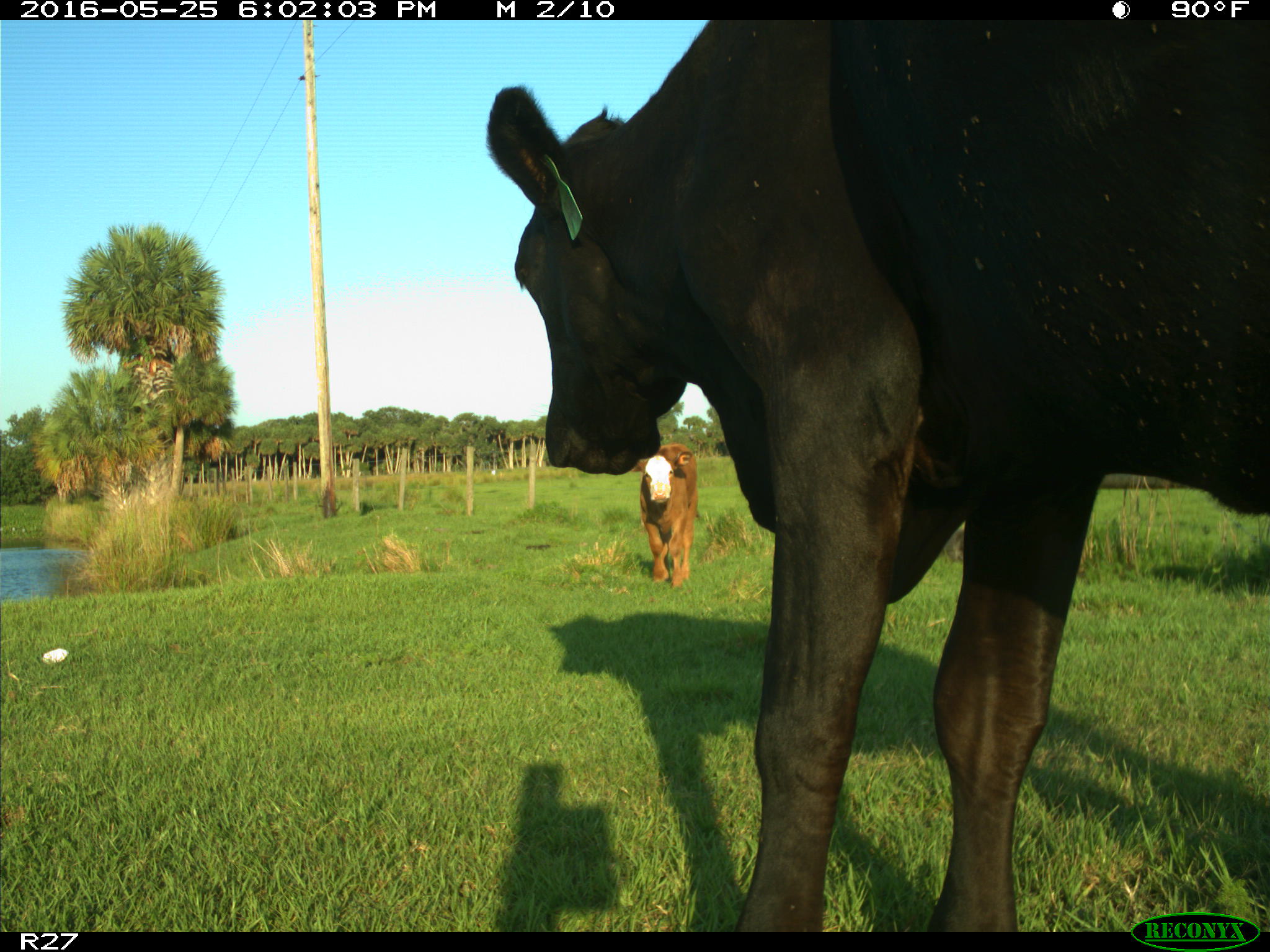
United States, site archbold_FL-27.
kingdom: Animalia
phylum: Chordata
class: Mammalia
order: Artiodactyla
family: Bovidae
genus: Bos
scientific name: Bos taurus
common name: domestic cow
Bos taurus (domestic cow).